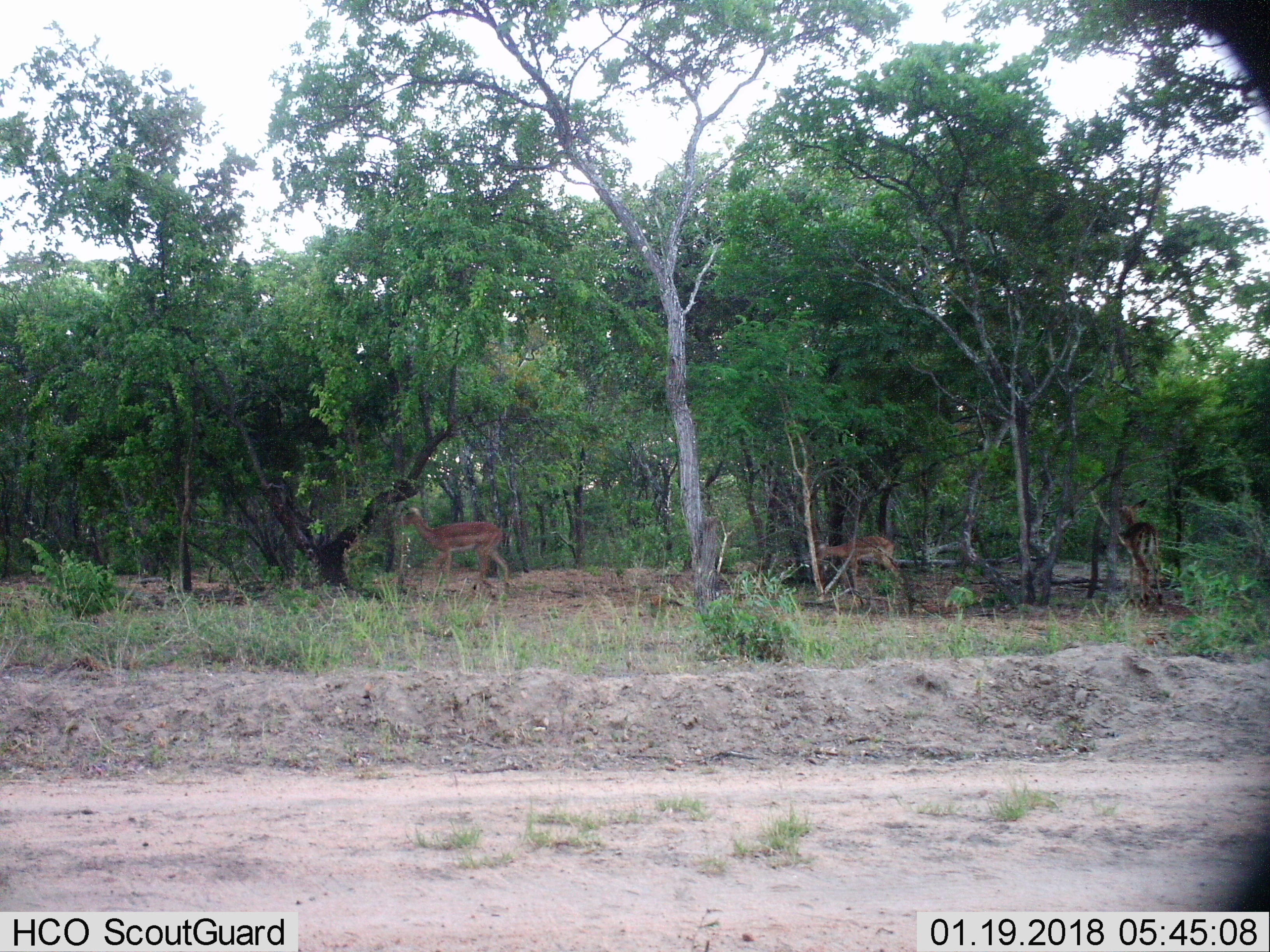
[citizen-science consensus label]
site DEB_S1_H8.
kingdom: Animalia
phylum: Chordata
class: Mammalia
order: Artiodactyla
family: Bovidae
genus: Aepyceros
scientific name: Aepyceros melampus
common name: impala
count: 3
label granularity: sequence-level